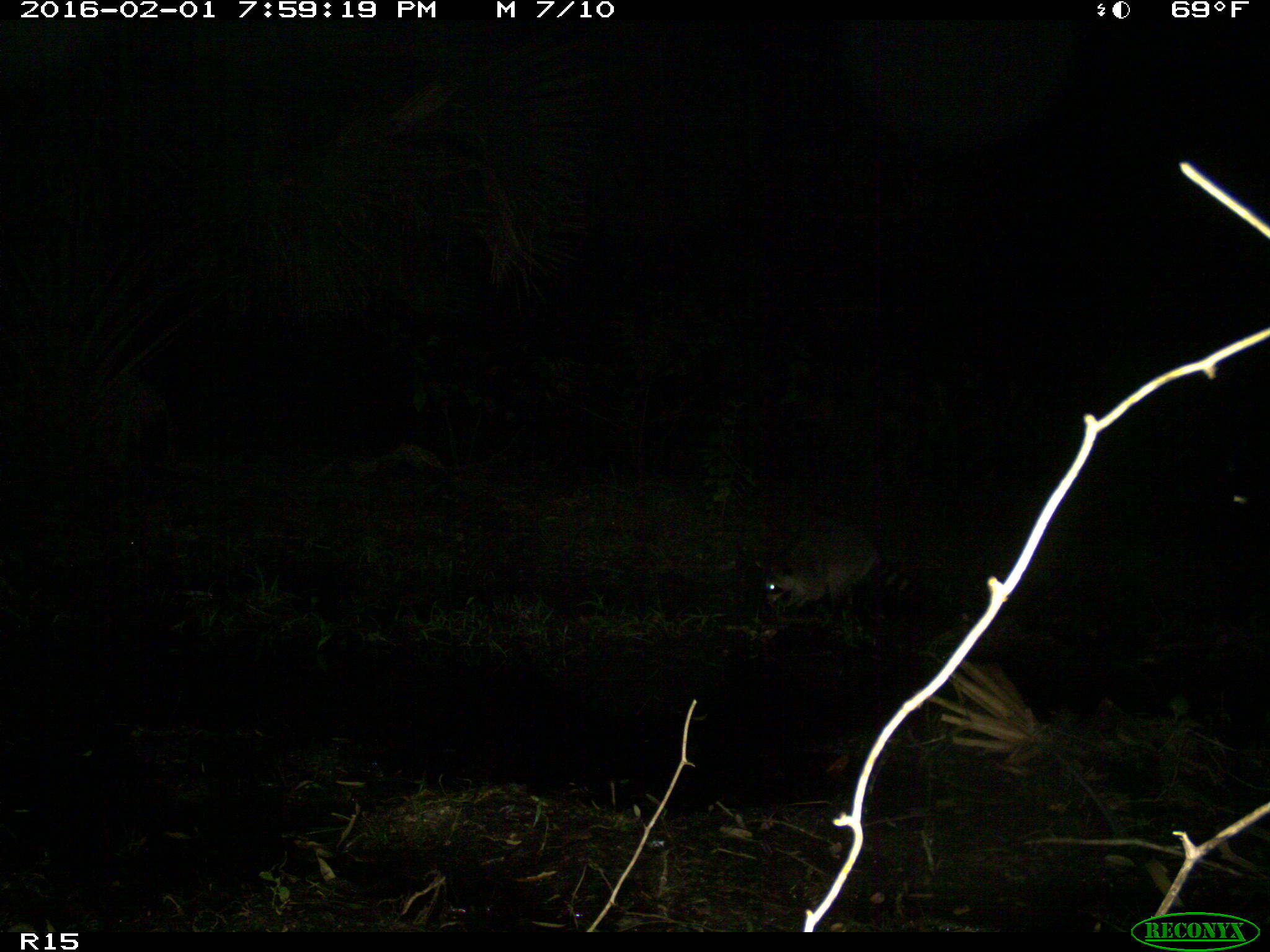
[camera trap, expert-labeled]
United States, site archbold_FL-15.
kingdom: Animalia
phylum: Chordata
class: Mammalia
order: Carnivora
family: Procyonidae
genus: Procyon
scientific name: Procyon lotor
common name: common raccoon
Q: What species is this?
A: Procyon lotor (common raccoon).